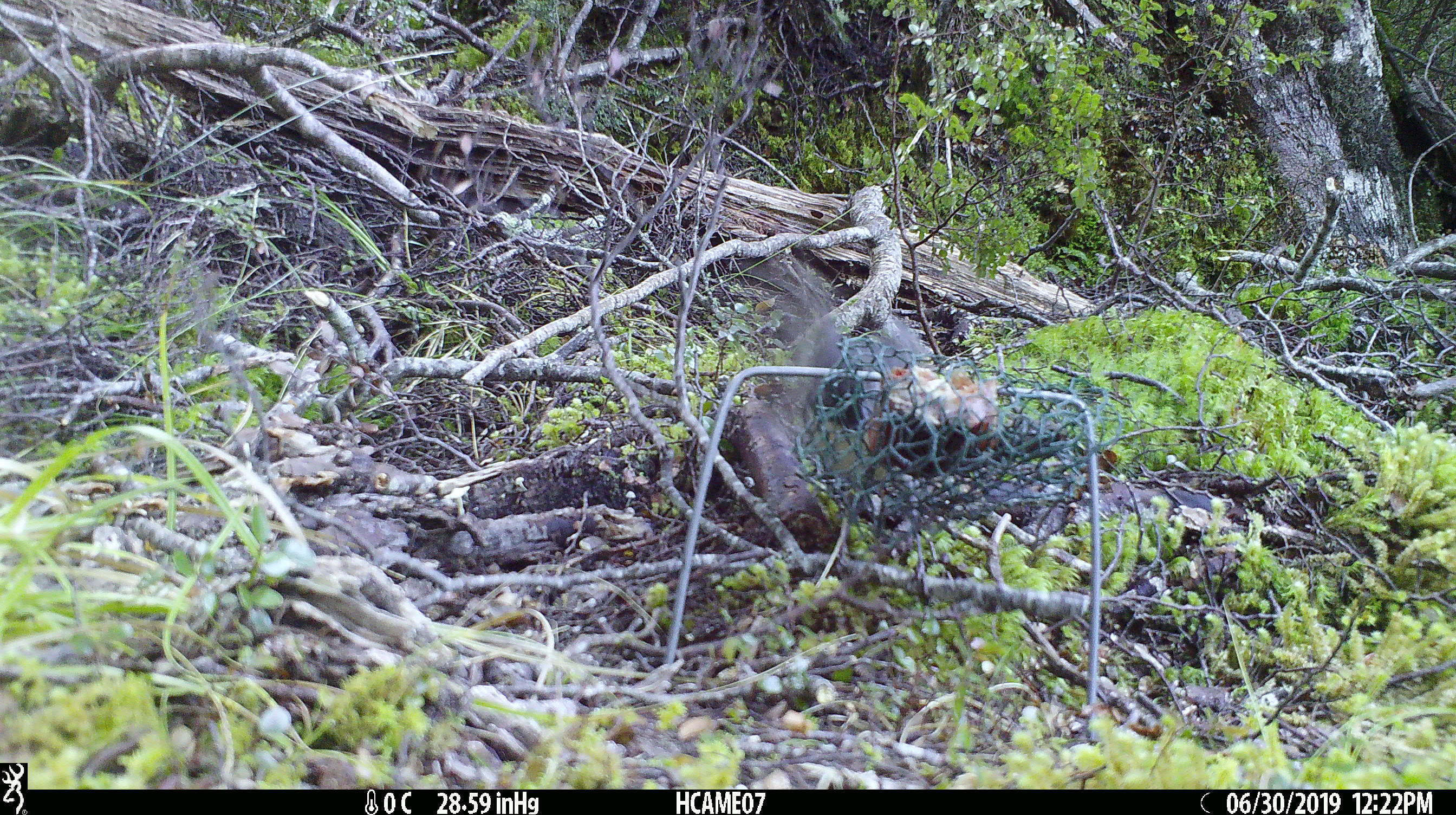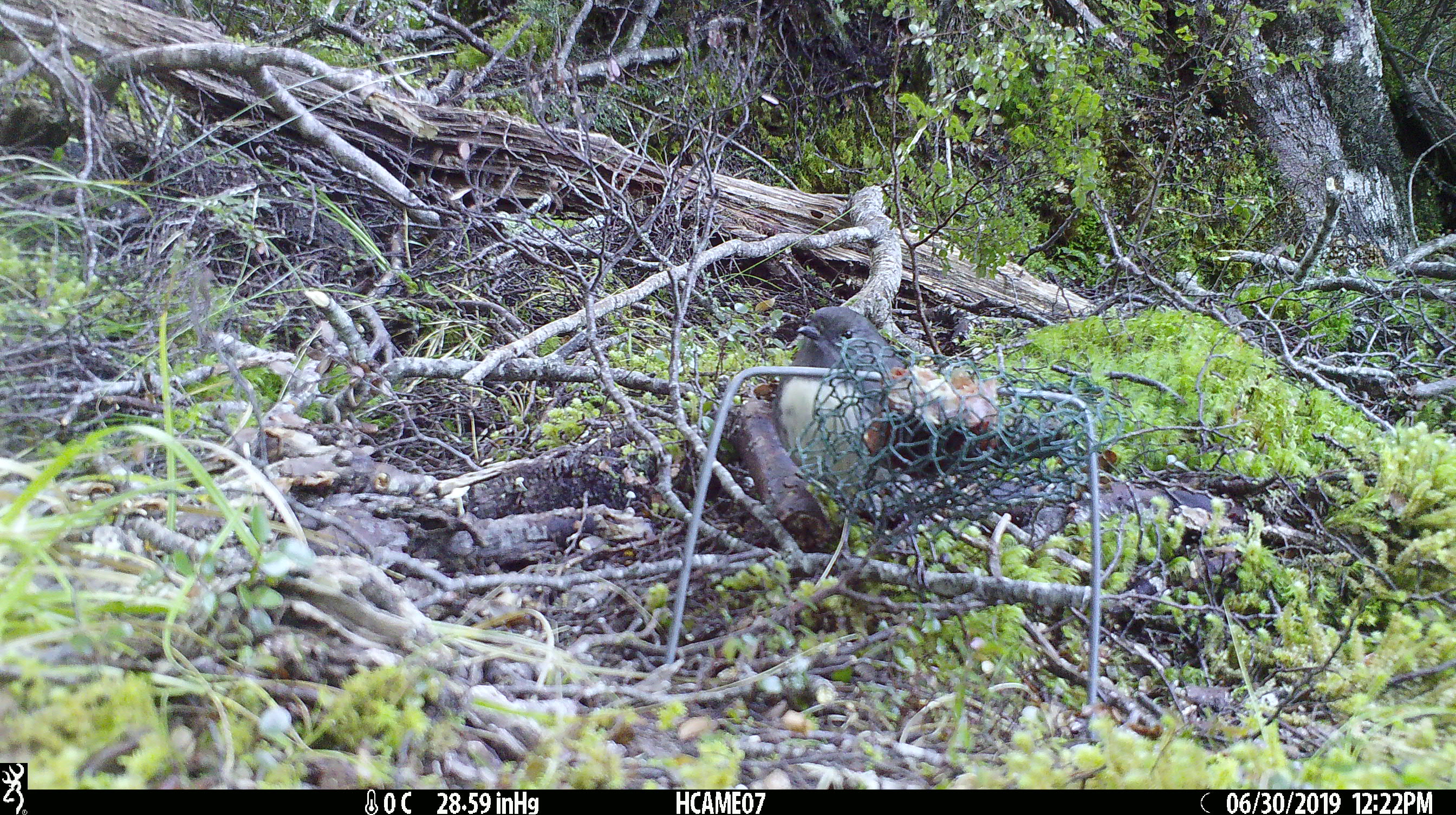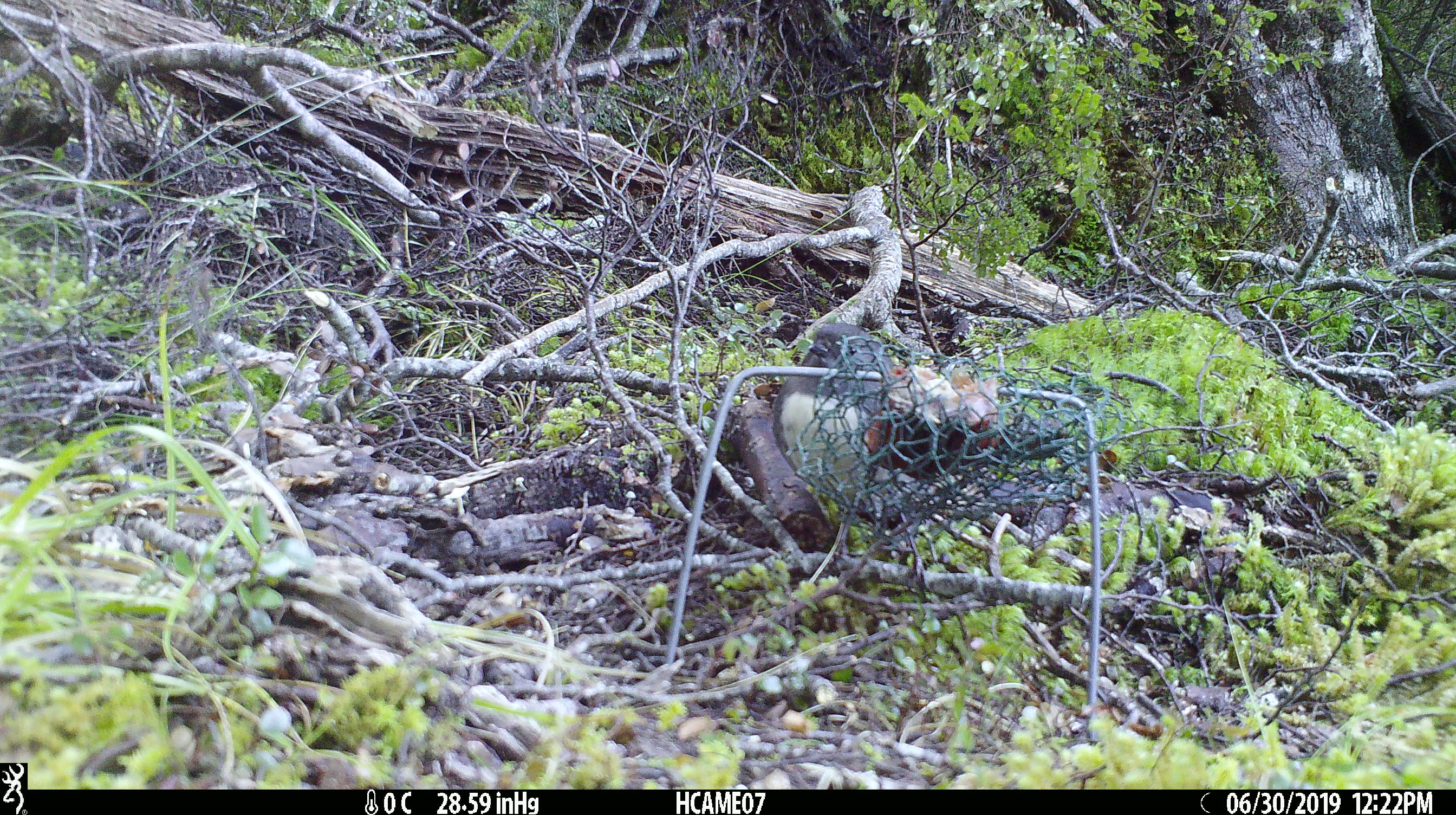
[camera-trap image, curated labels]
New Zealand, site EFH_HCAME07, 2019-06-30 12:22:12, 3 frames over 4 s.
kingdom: Animalia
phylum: Chordata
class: Aves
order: Passeriformes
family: Petroicidae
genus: Petroica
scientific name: Petroica australis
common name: new zealand robin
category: robin